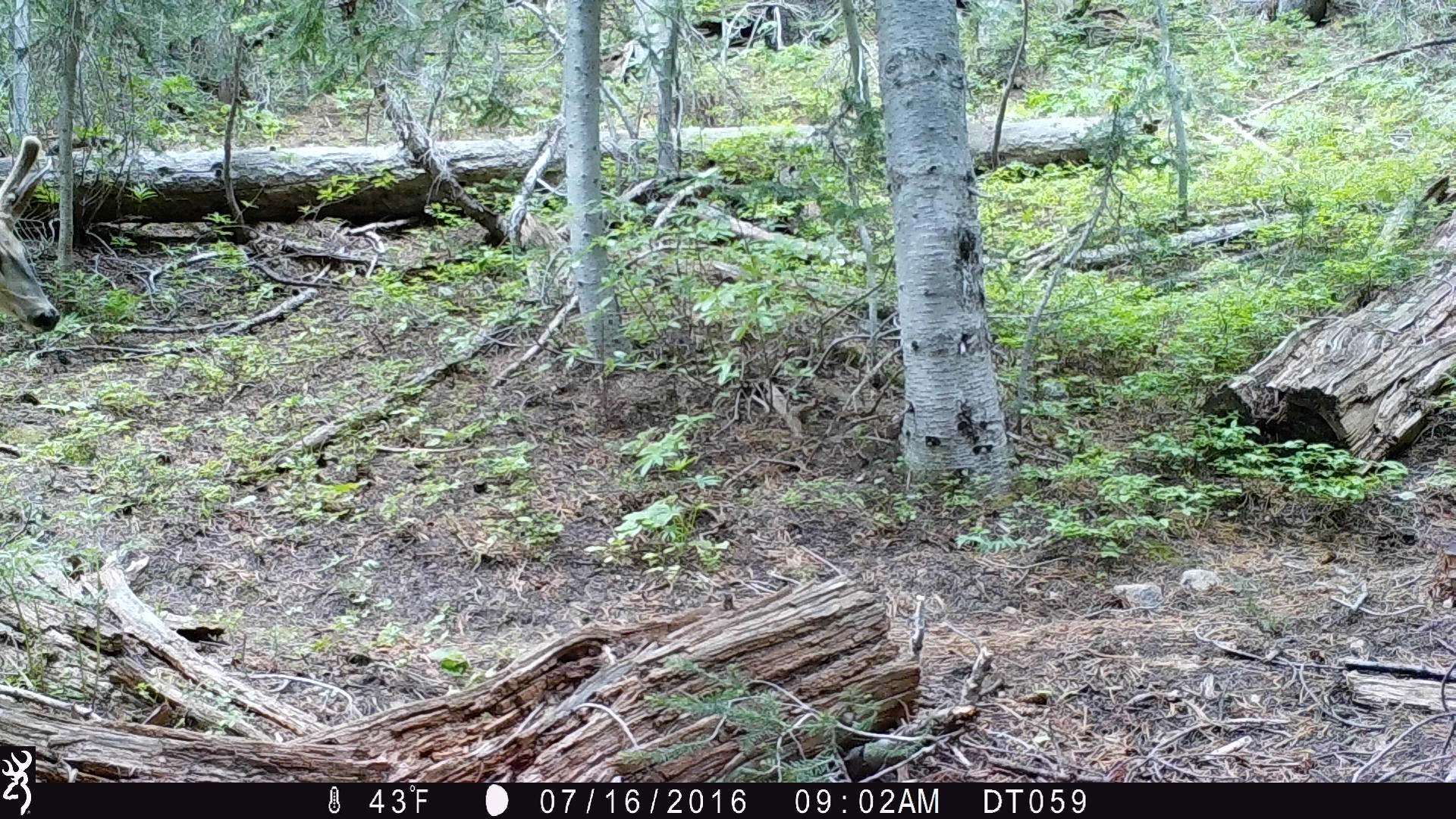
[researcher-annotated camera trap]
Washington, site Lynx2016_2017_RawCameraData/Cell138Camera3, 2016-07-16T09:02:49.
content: unidentified animal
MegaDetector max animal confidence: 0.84